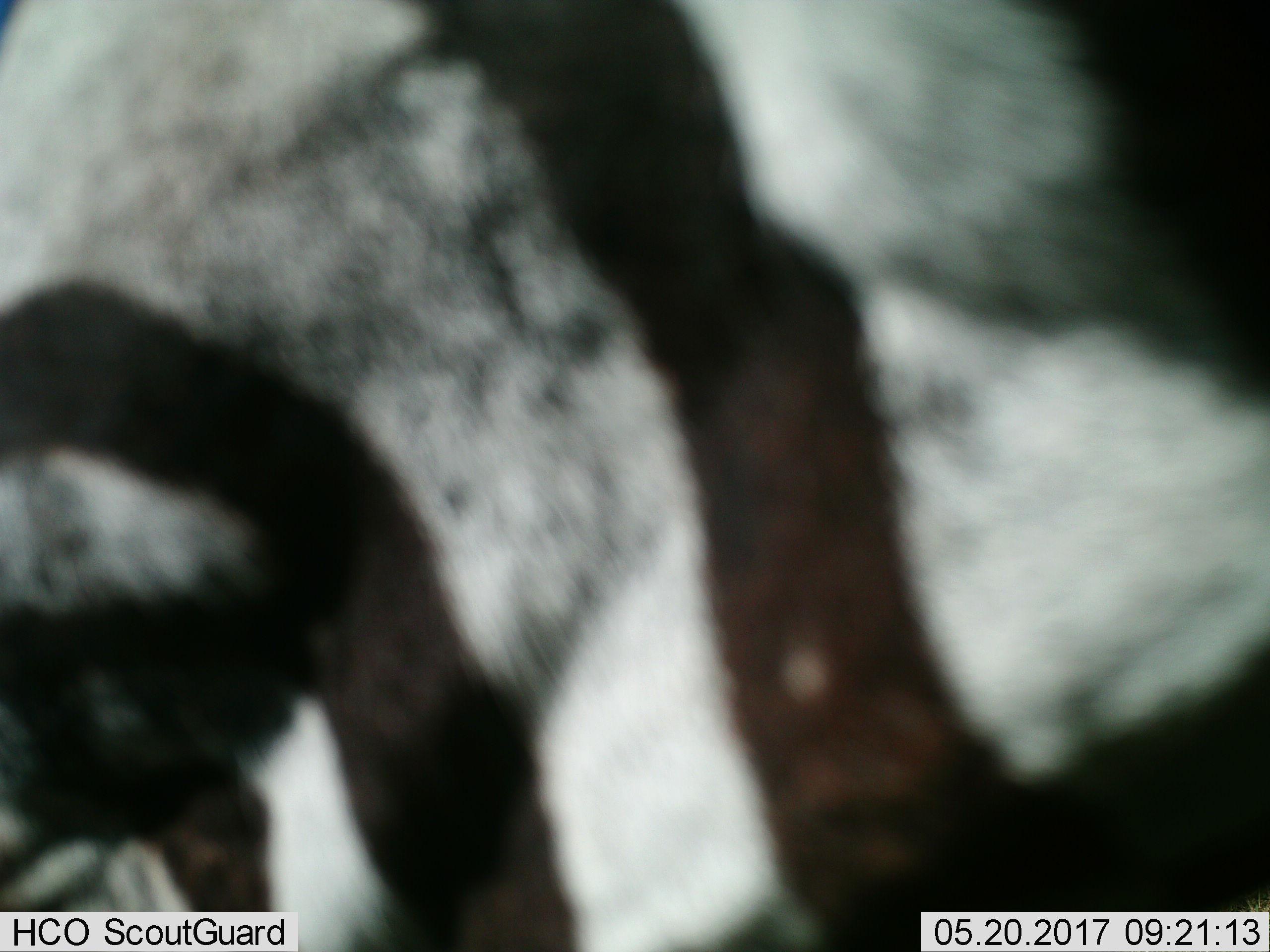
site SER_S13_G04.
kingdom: Animalia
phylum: Chordata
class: Mammalia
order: Perissodactyla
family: Equidae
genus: Equus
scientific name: Equus quagga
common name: plains zebra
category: zebraplains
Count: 1.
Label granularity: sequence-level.